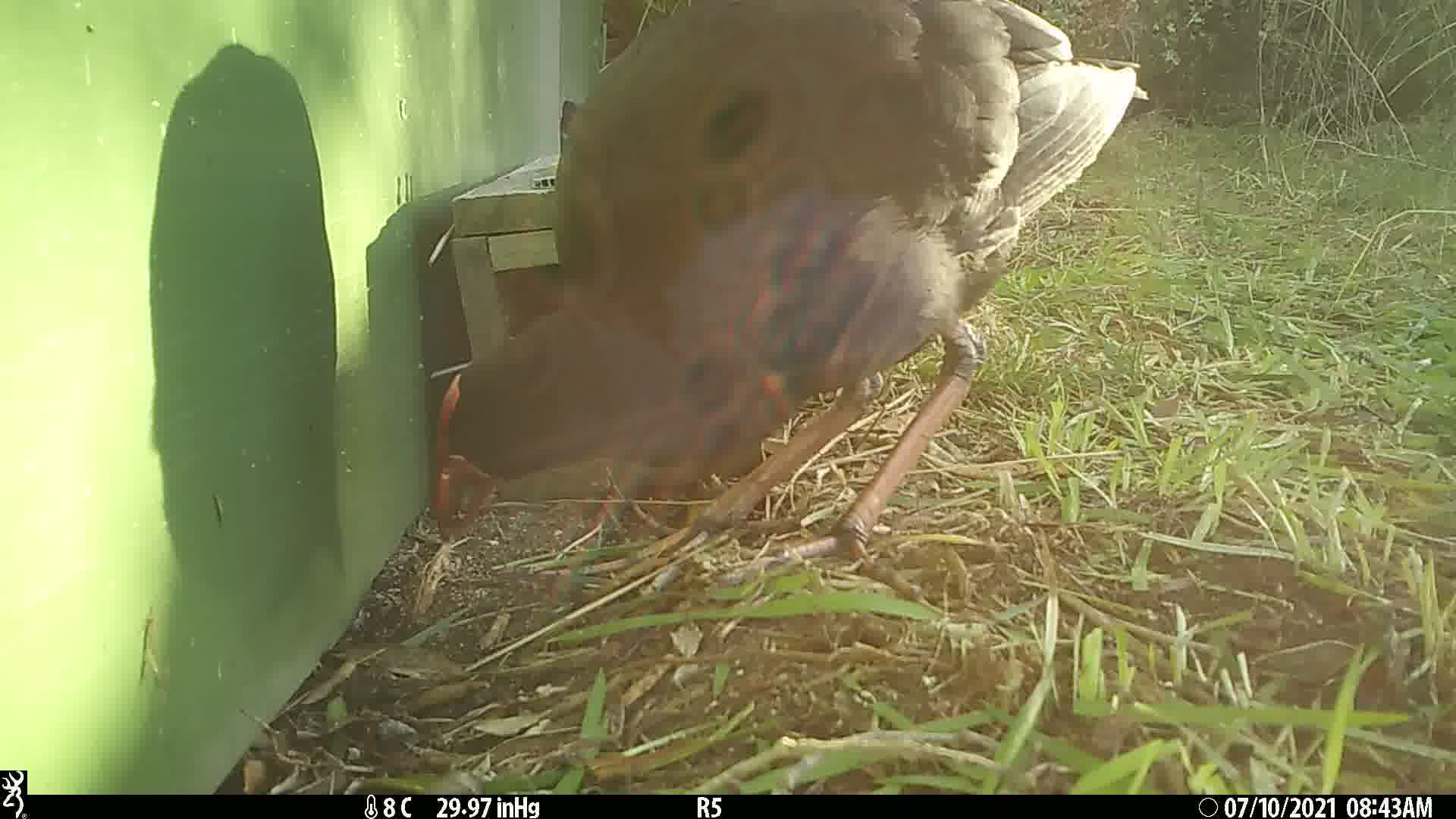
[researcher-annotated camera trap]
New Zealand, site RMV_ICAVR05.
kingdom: Animalia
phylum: Chordata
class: Aves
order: Gruiformes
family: Rallidae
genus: Porphyrio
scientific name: Porphyrio melanotus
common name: australasian swamphen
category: pukeko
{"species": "pukeko (australasian swamphen) (Porphyrio melanotus)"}